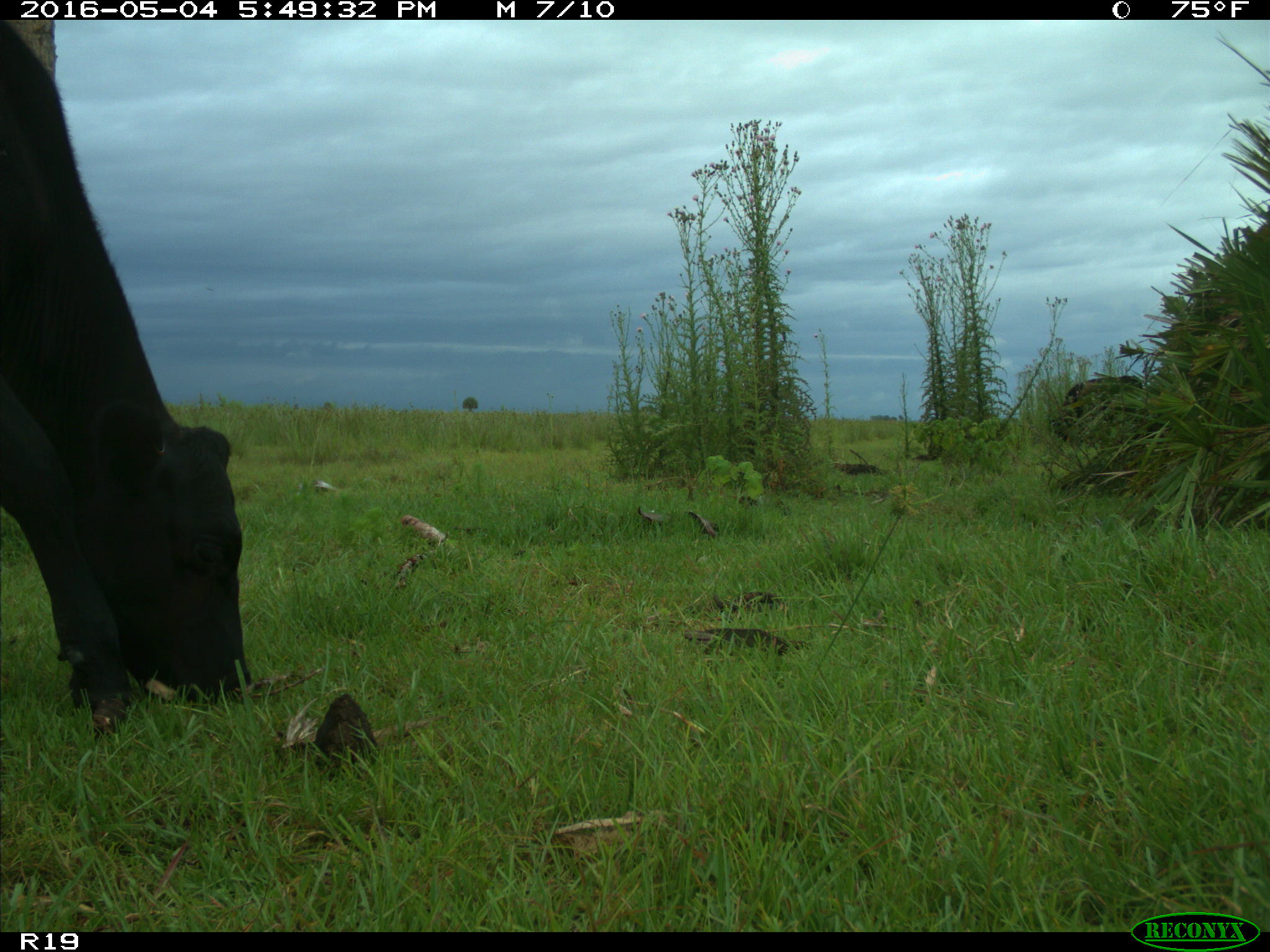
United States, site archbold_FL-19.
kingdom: Animalia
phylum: Chordata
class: Mammalia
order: Artiodactyla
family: Bovidae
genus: Bos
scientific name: Bos taurus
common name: domestic cow